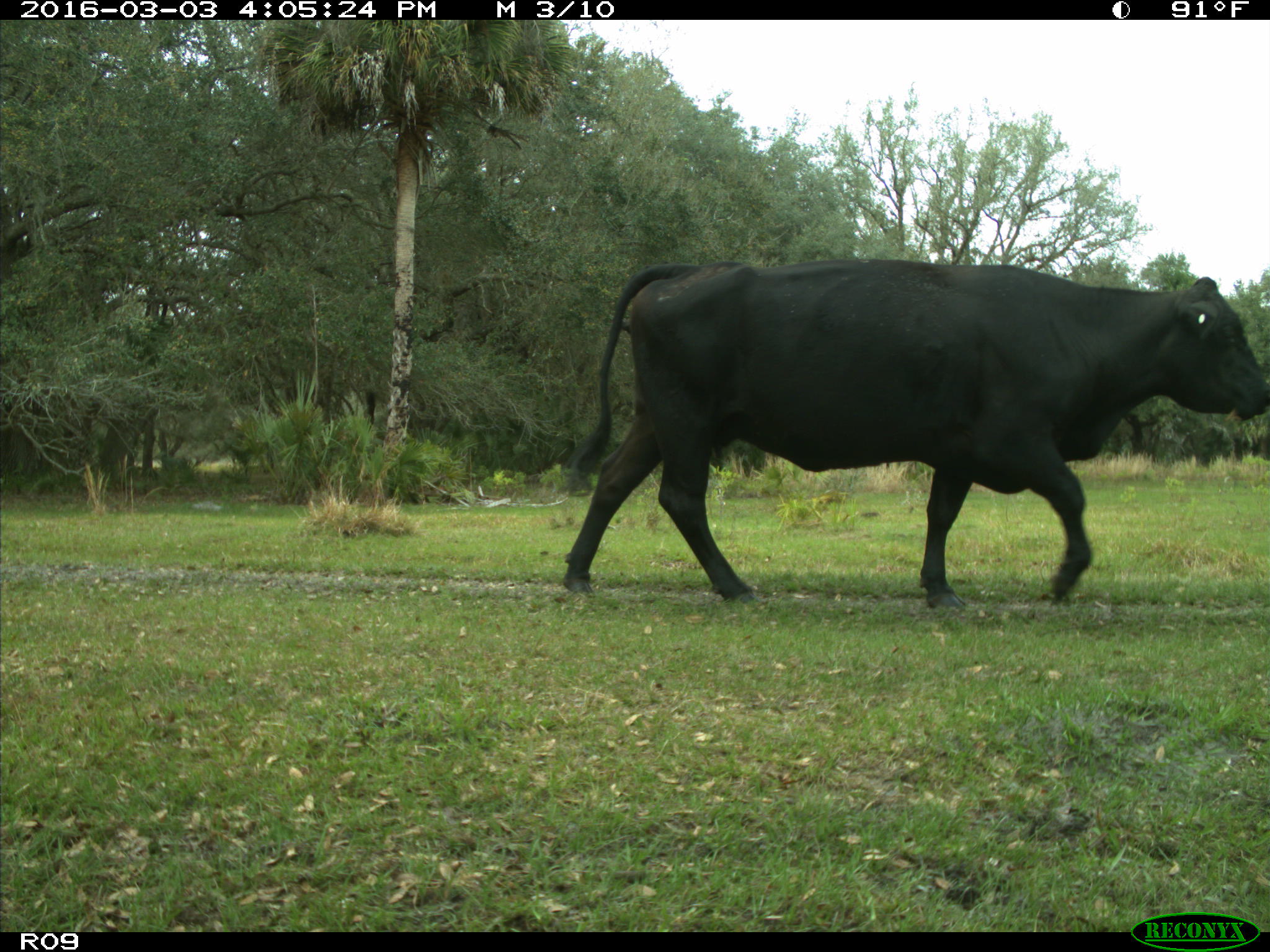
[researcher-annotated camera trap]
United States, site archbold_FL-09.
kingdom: Animalia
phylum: Chordata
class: Mammalia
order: Artiodactyla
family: Bovidae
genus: Bos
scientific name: Bos taurus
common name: domestic cow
Bos taurus (domestic cow).